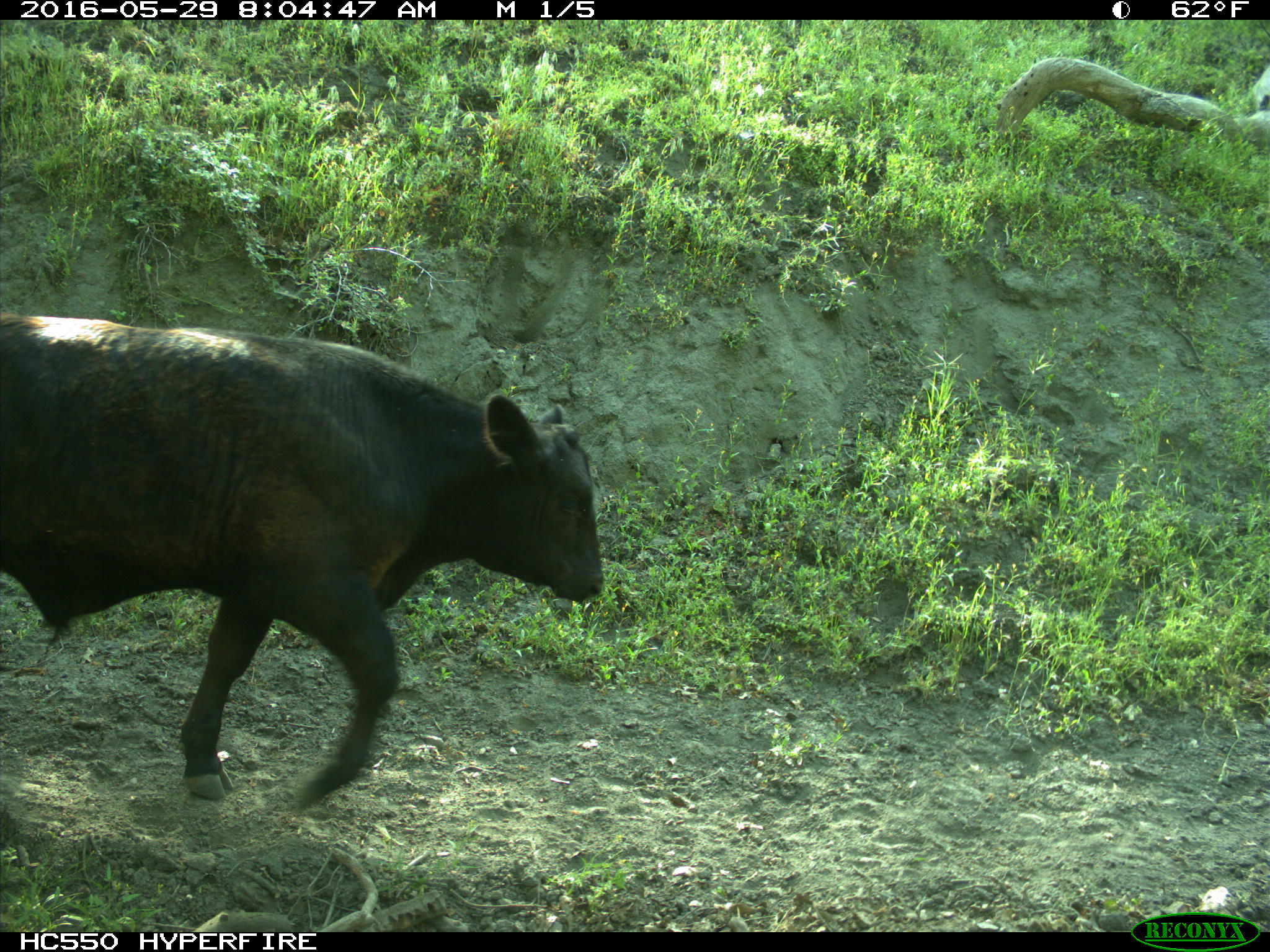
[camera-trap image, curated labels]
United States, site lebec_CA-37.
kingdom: Animalia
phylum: Chordata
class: Mammalia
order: Artiodactyla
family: Bovidae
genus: Bos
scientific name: Bos taurus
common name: domestic cow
Bos taurus (domestic cow).